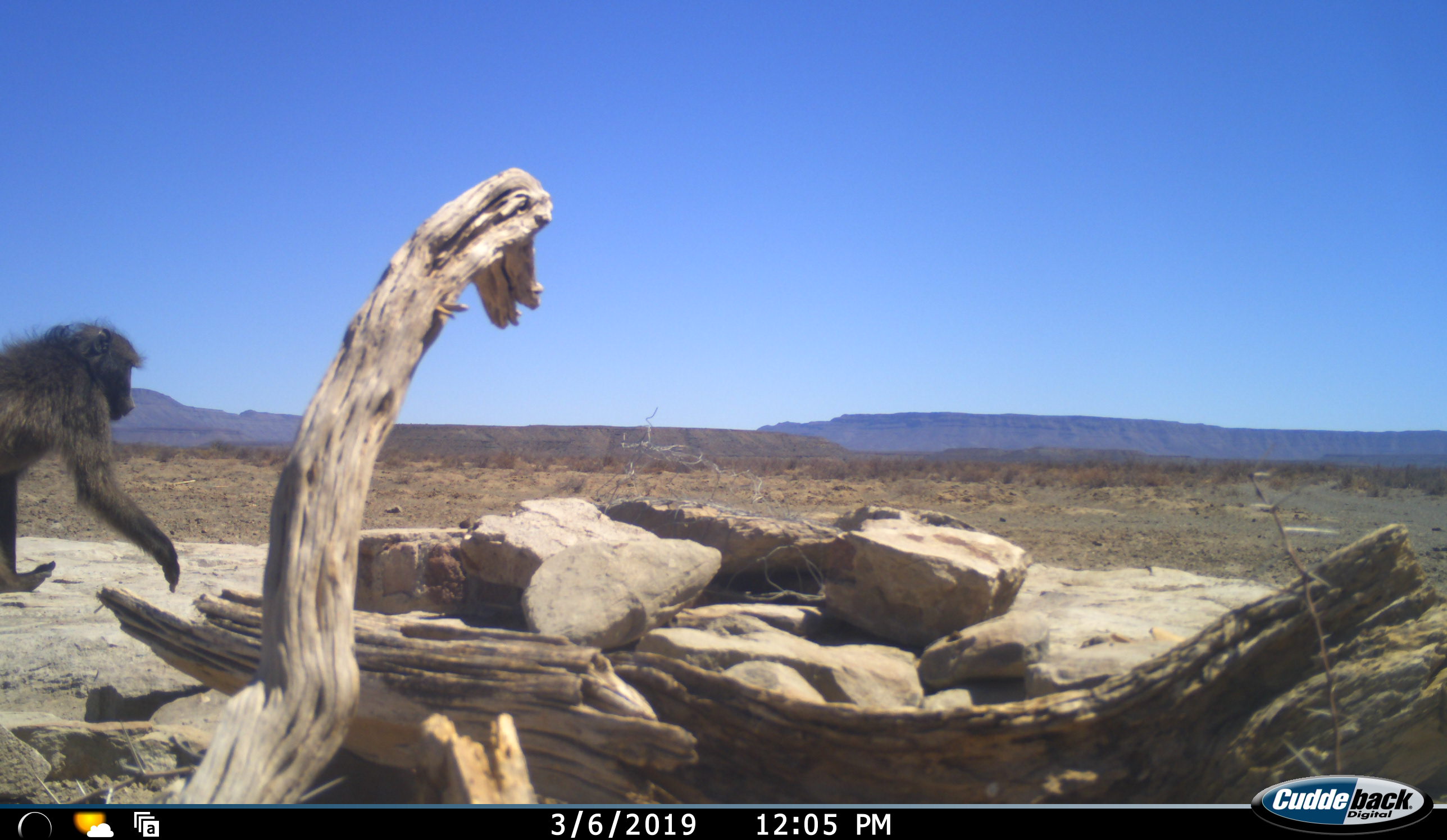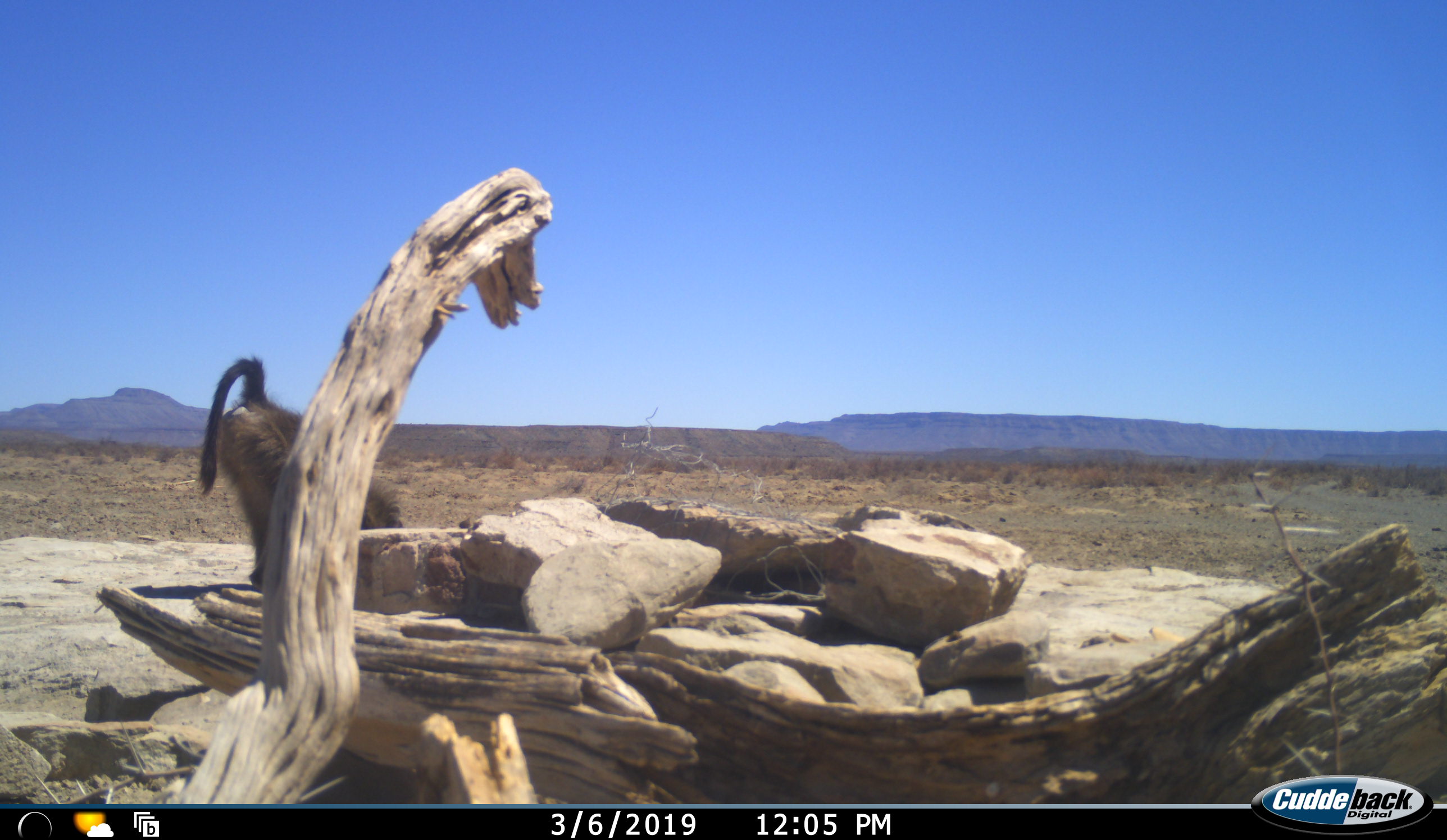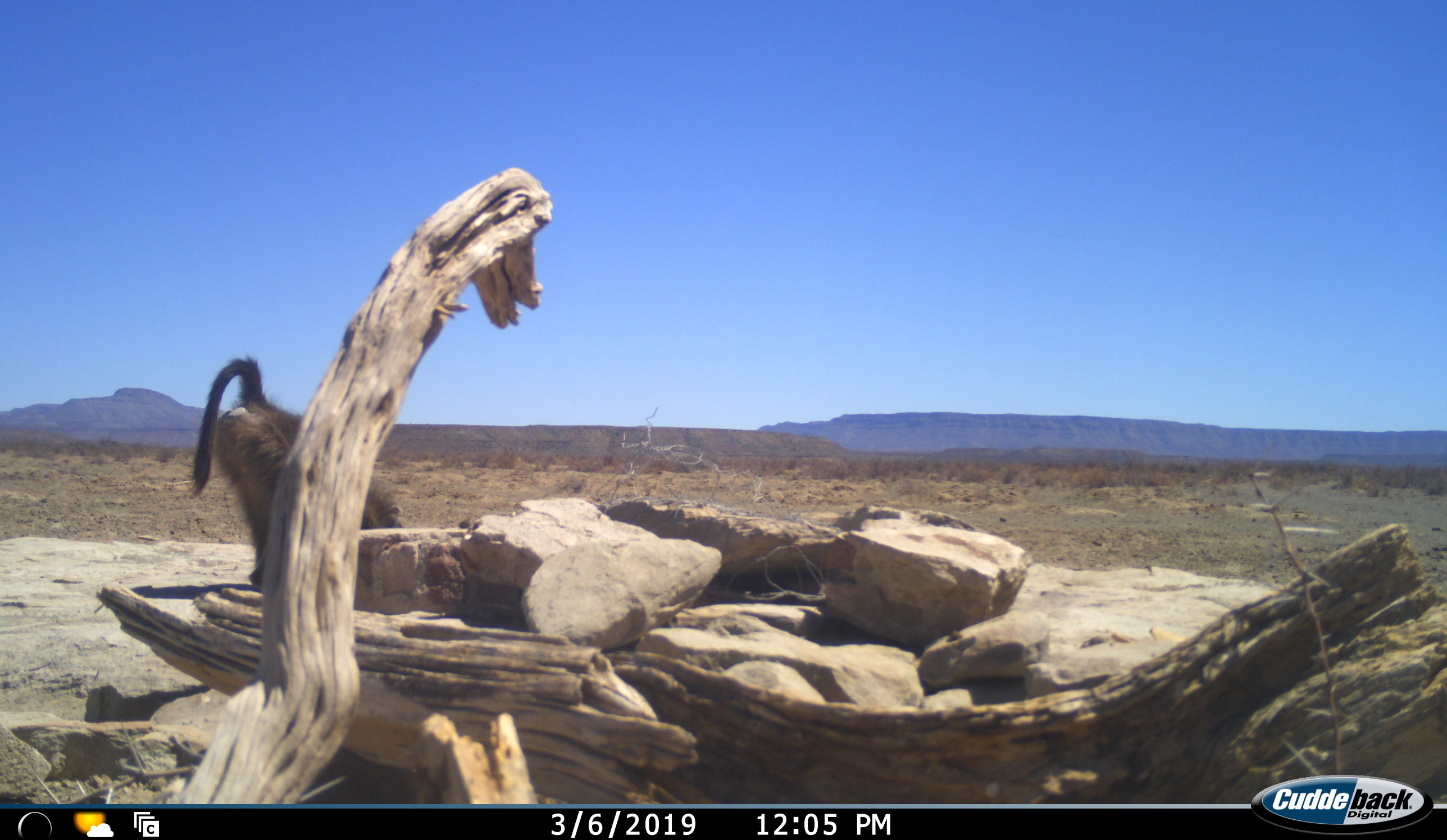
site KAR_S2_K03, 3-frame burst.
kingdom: Animalia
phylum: Chordata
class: Mammalia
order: Primates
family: Cercopithecidae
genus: Papio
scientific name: Papio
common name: baboon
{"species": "baboon (Papio)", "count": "1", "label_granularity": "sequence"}